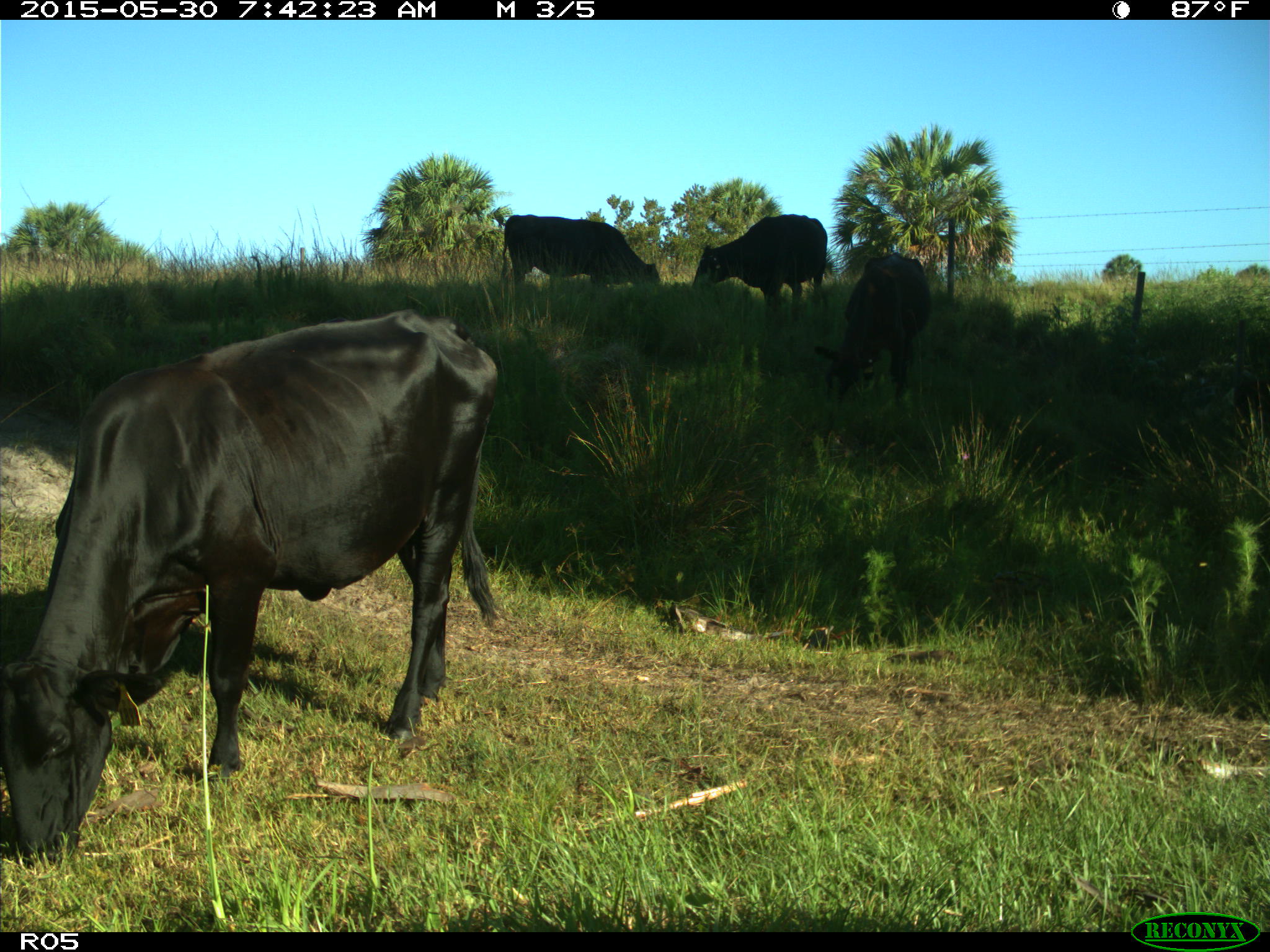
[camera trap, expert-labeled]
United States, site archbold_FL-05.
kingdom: Animalia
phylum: Chordata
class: Mammalia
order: Artiodactyla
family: Bovidae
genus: Bos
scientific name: Bos taurus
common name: domestic cow